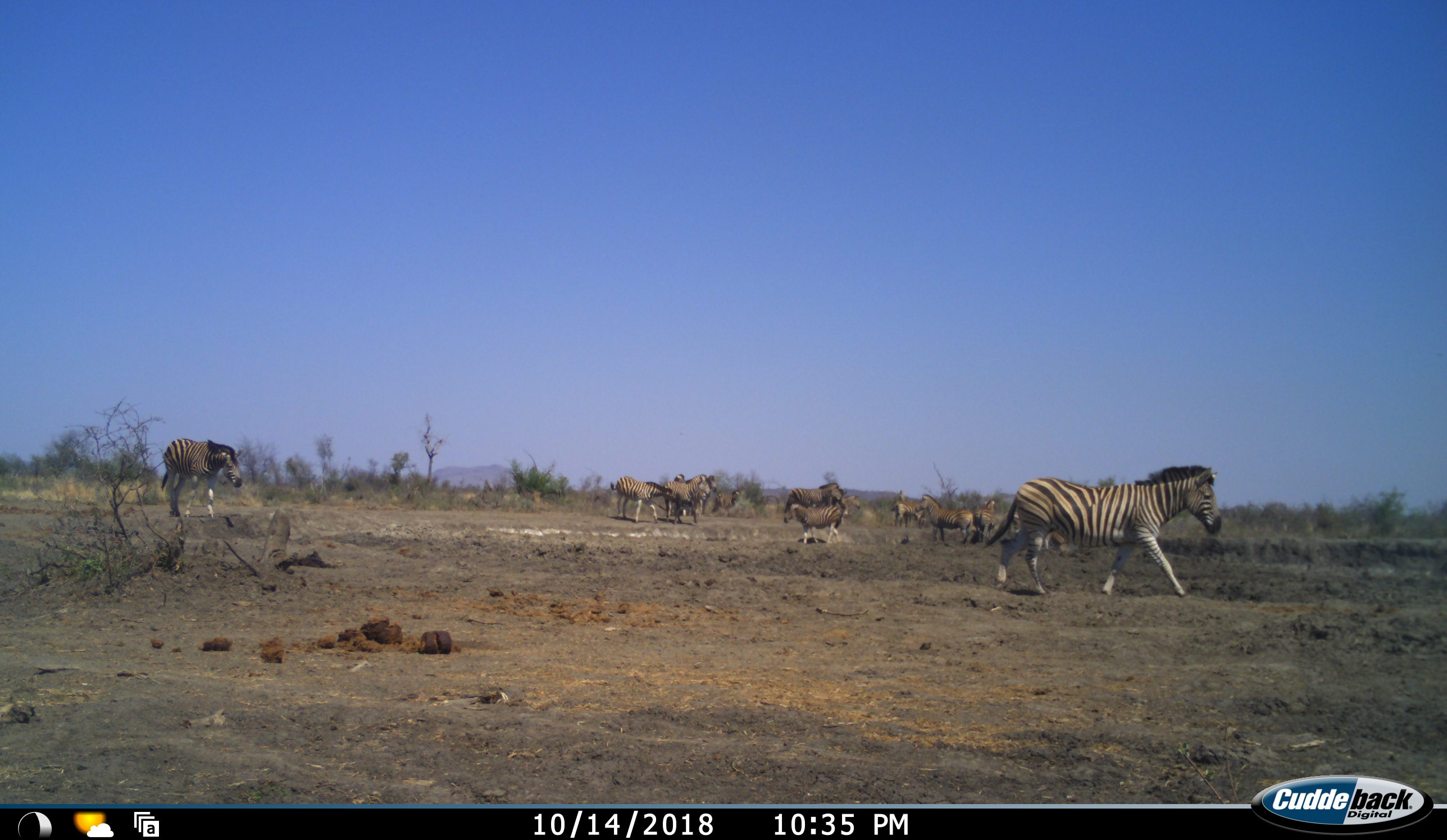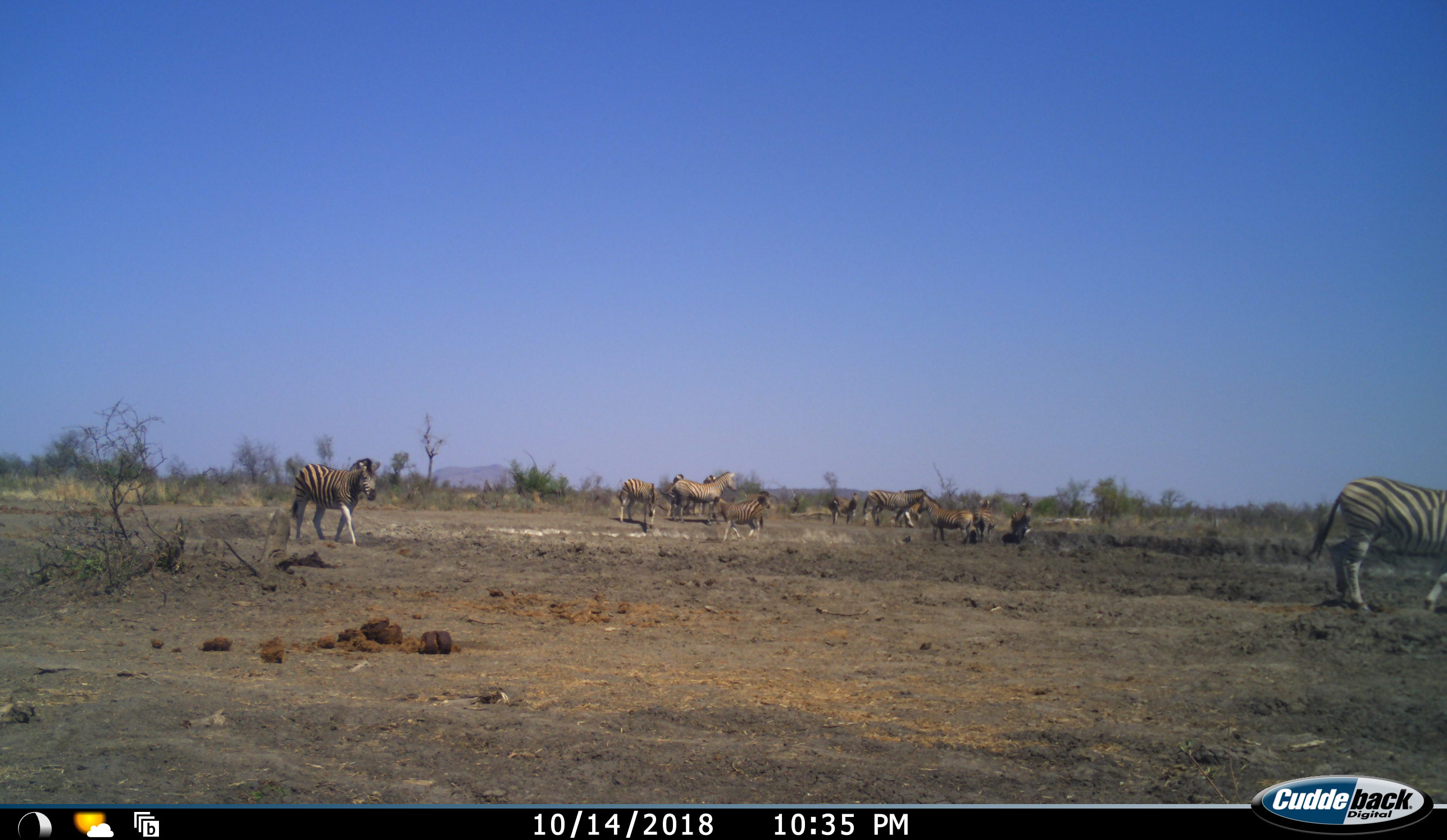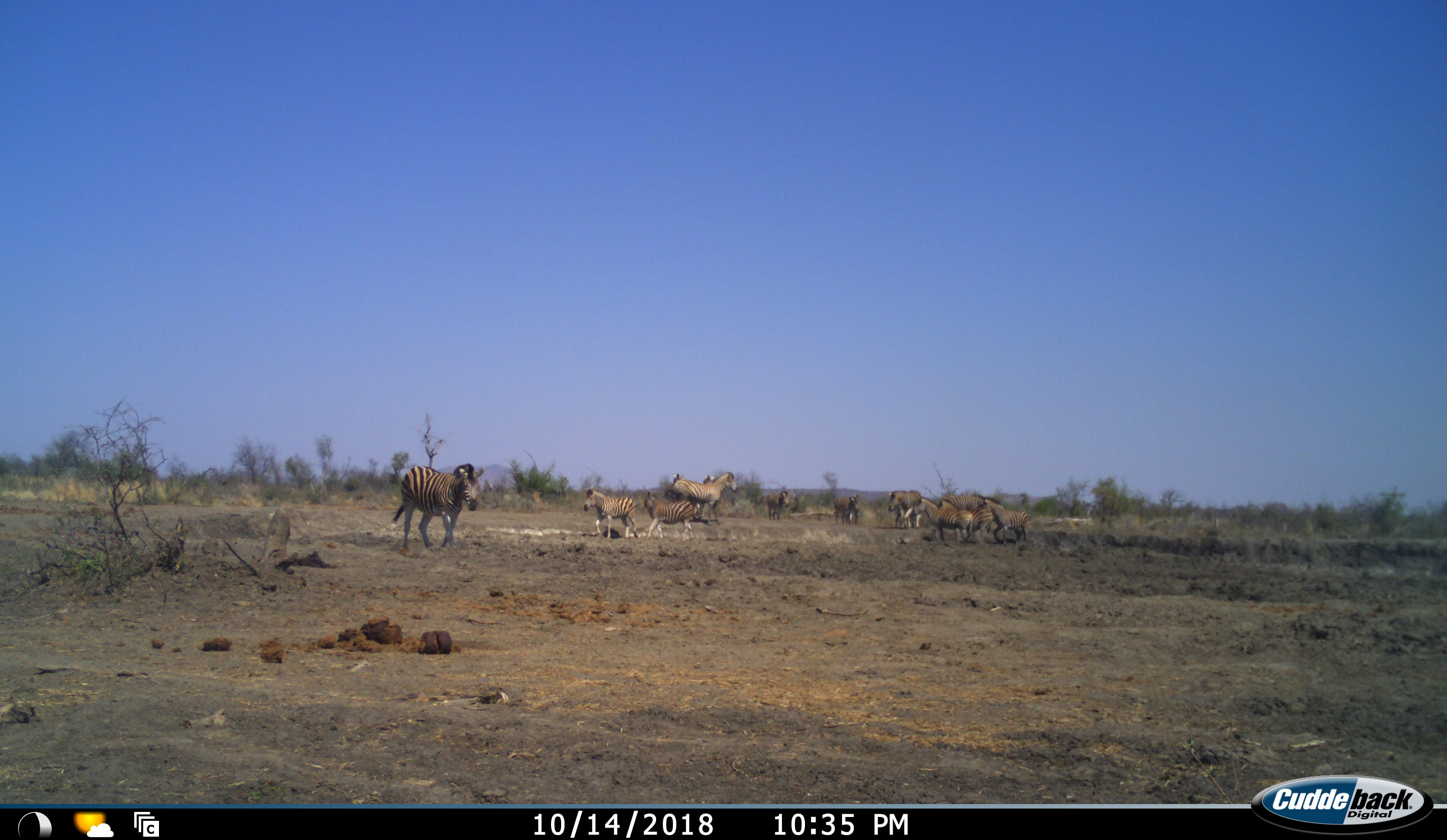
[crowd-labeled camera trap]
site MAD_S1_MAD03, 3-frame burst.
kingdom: Animalia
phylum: Chordata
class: Mammalia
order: Perissodactyla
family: Equidae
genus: Equus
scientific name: Equus quagga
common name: plains zebra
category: zebraplains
Zebraplains (plains zebra) (Equus quagga), count 11-50. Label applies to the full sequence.